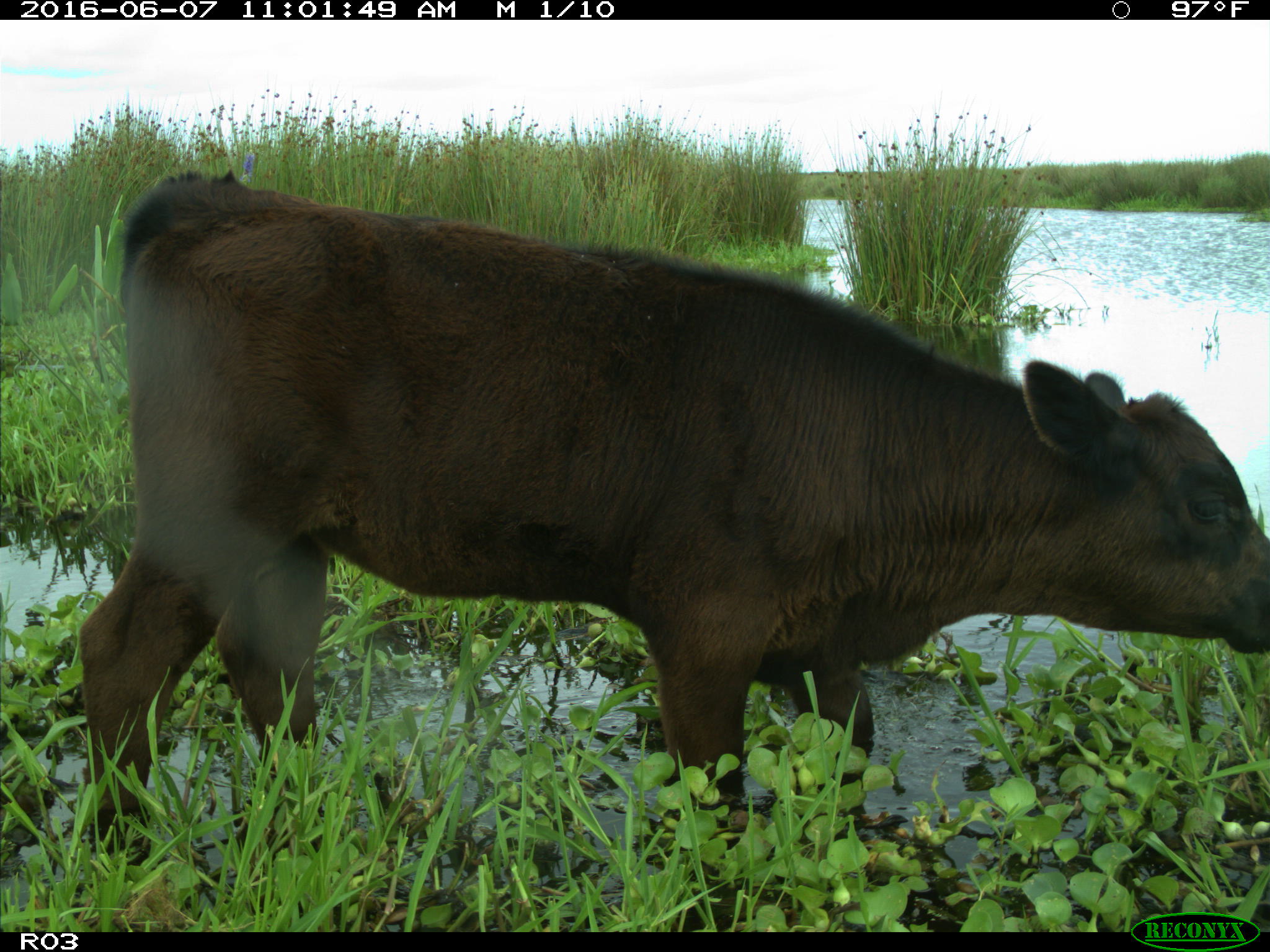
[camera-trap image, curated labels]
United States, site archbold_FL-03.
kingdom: Animalia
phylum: Chordata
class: Mammalia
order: Artiodactyla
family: Bovidae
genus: Bos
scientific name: Bos taurus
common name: domestic cow